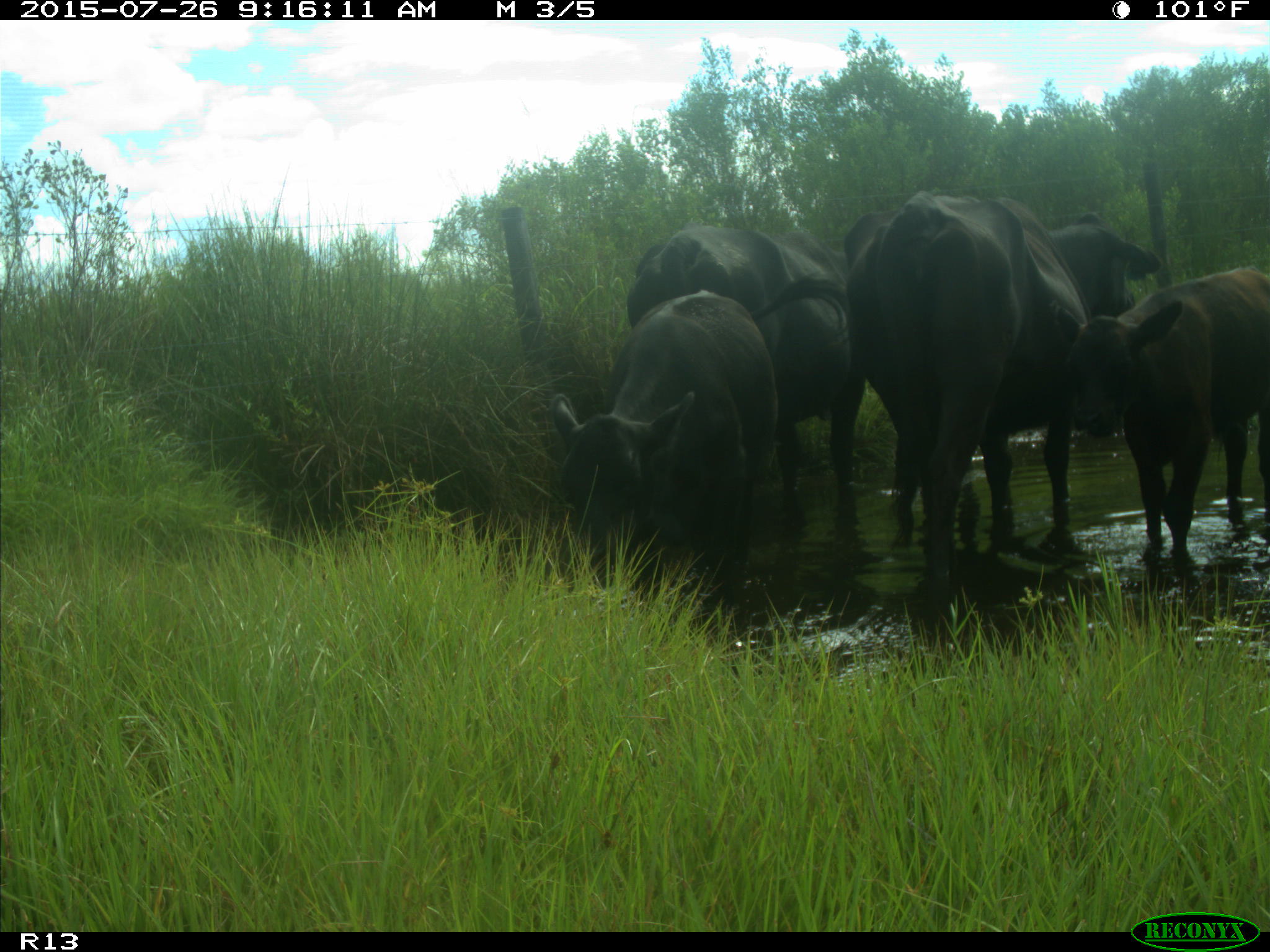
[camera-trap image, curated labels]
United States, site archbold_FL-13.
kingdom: Animalia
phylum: Chordata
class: Mammalia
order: Artiodactyla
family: Bovidae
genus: Bos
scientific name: Bos taurus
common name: domestic cow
Bos taurus (domestic cow).